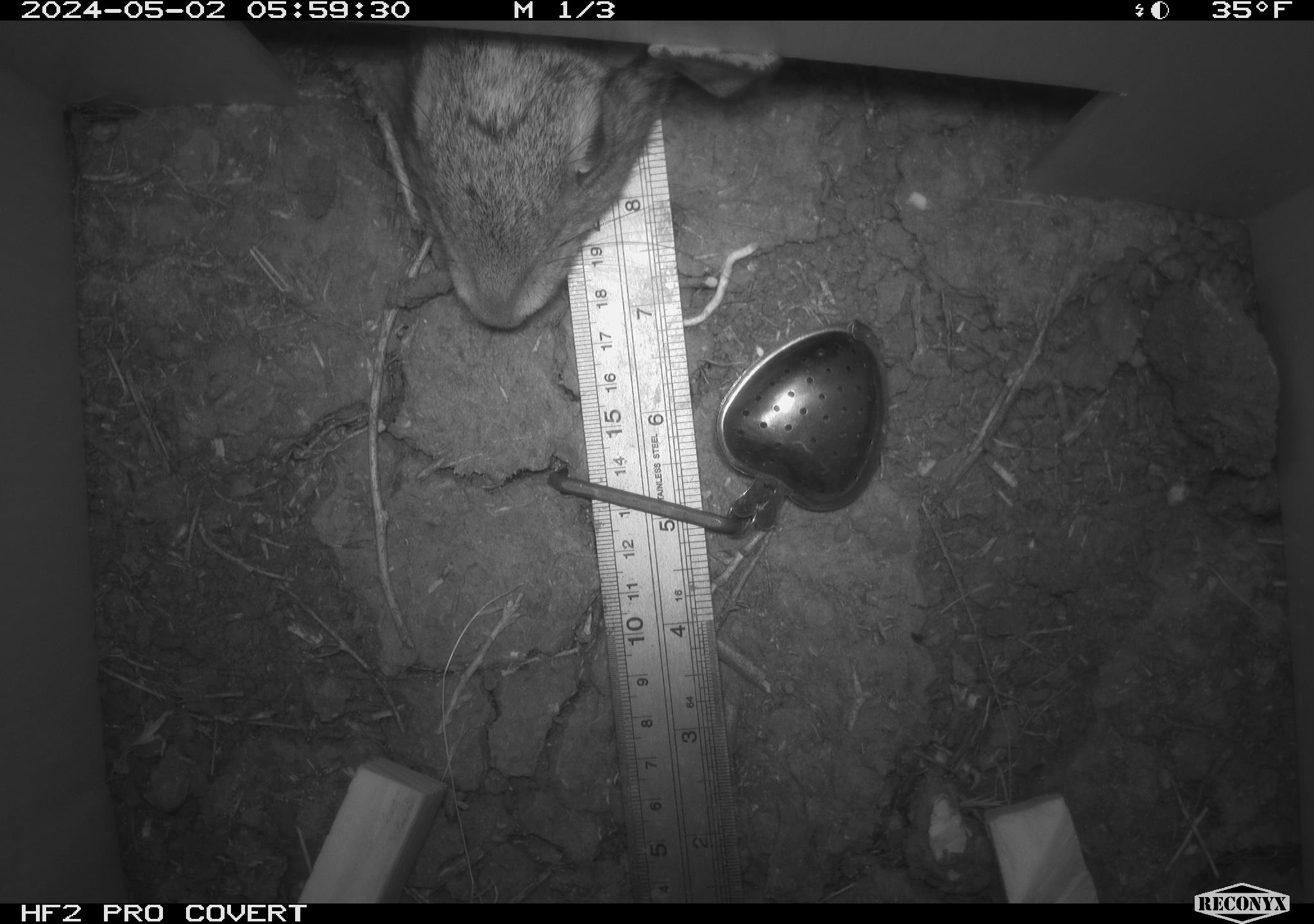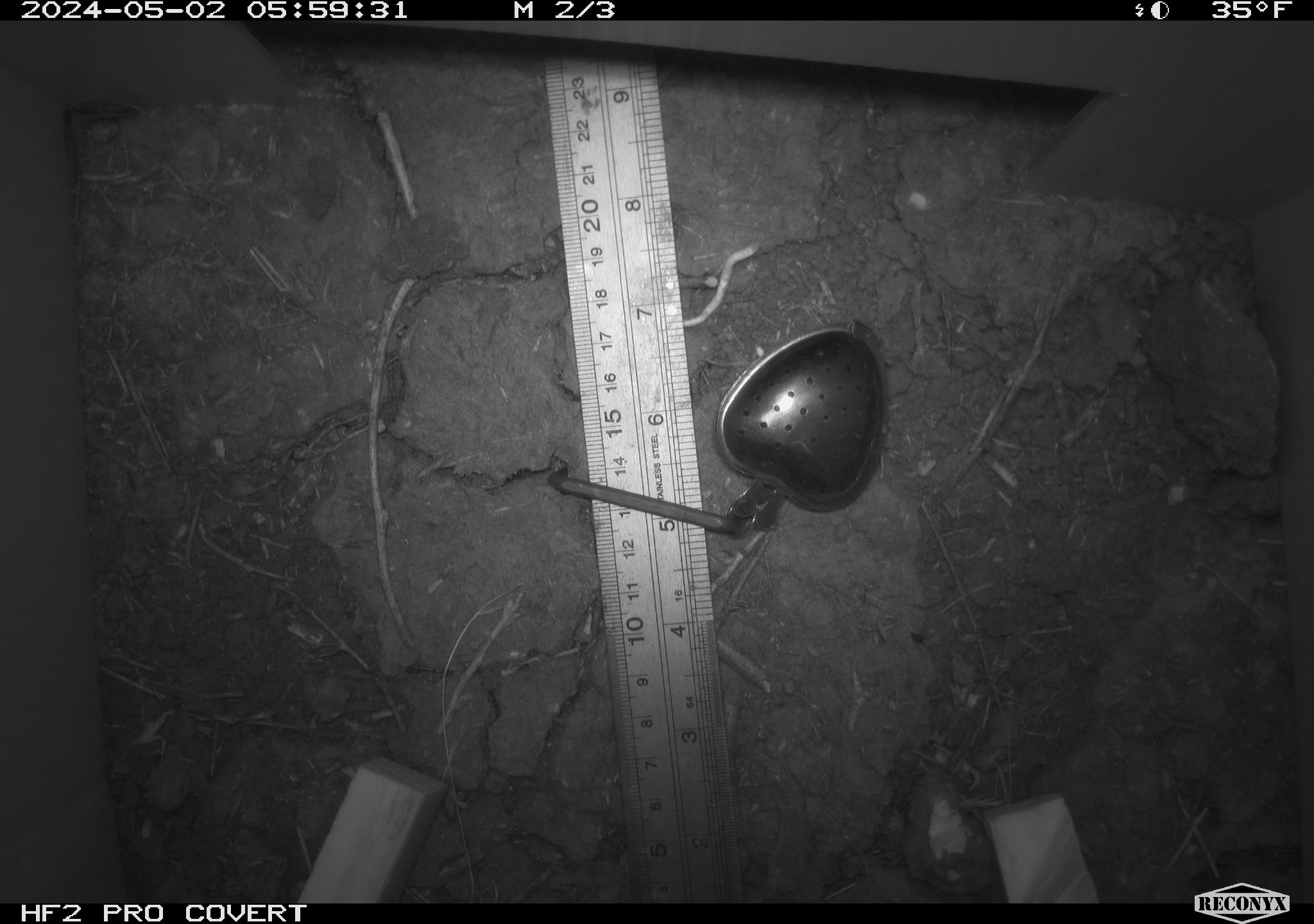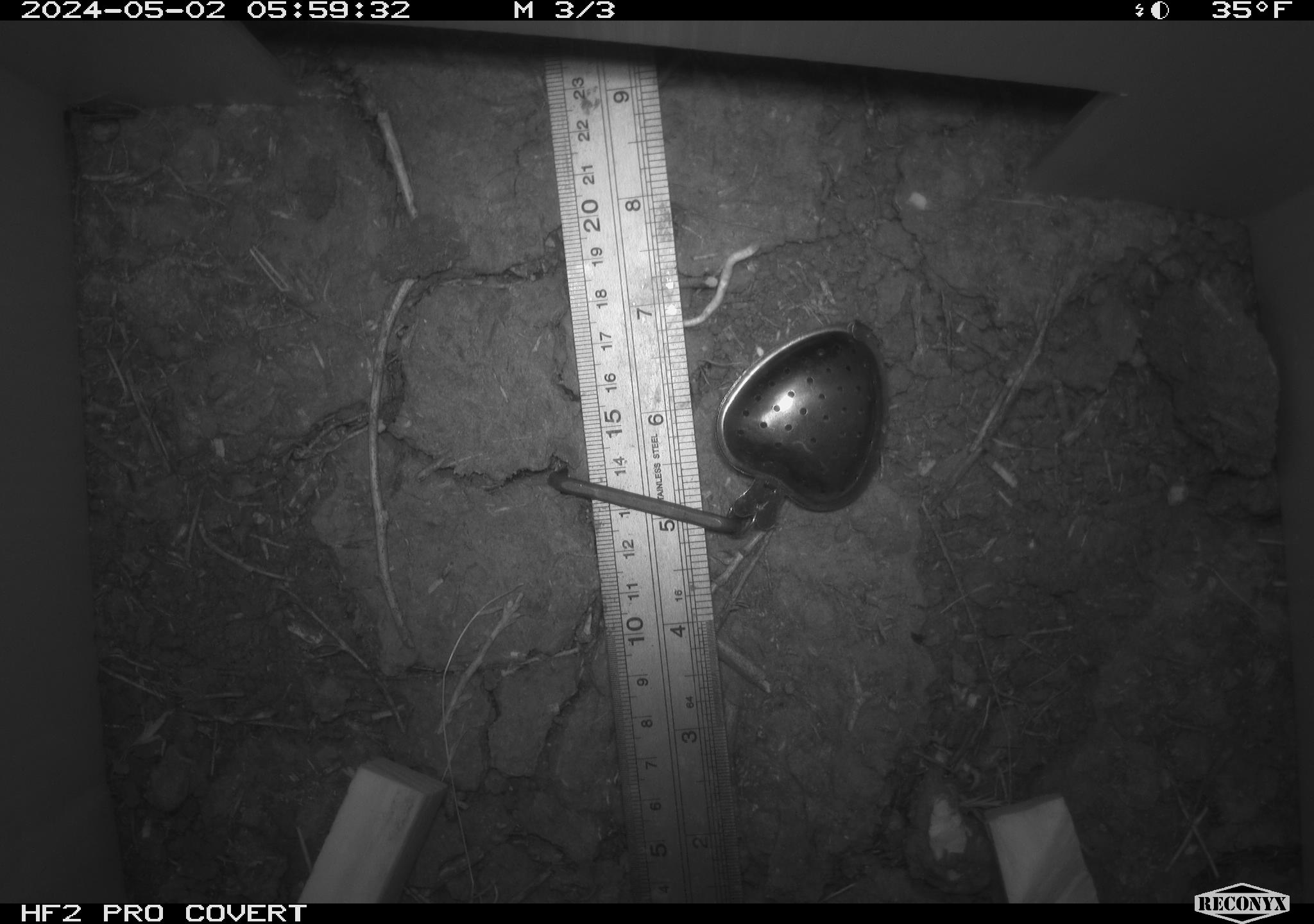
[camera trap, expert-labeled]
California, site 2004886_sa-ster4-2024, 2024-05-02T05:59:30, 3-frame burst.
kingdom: Animalia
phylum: Chordata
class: Mammalia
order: Lagomorpha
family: Leporidae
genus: Sylvilagus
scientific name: Sylvilagus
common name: cottontail rabbits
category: sylvilagus species